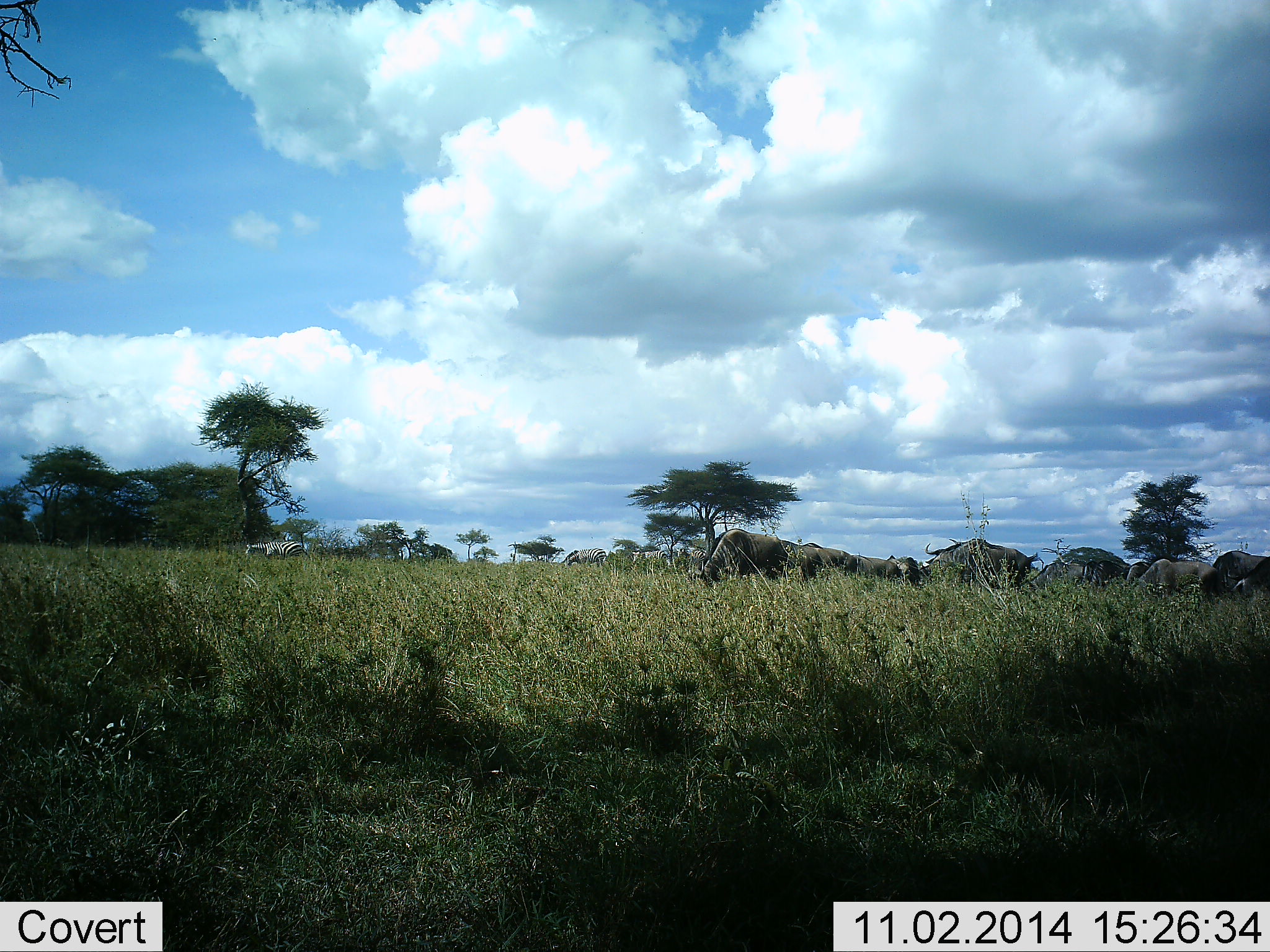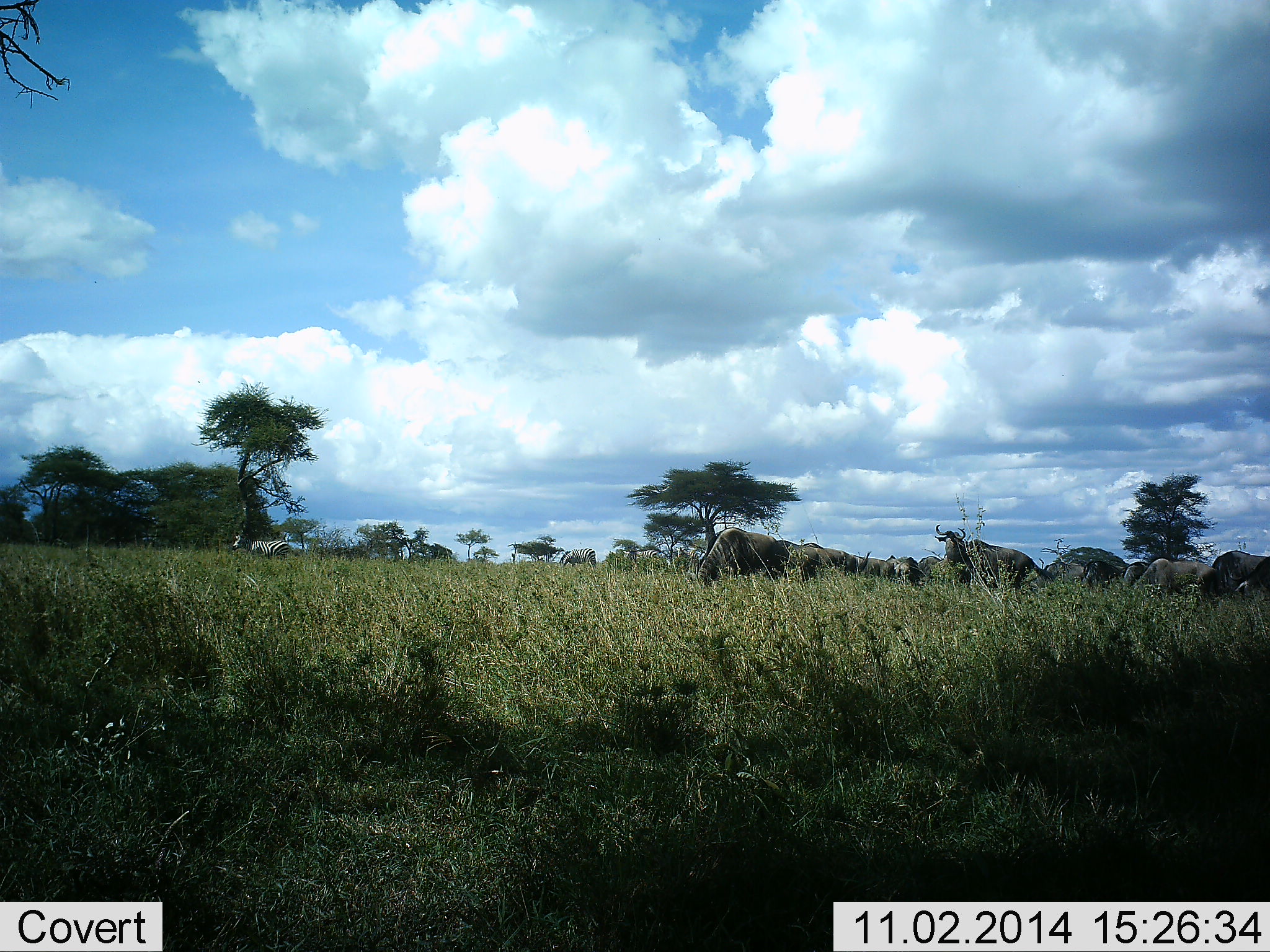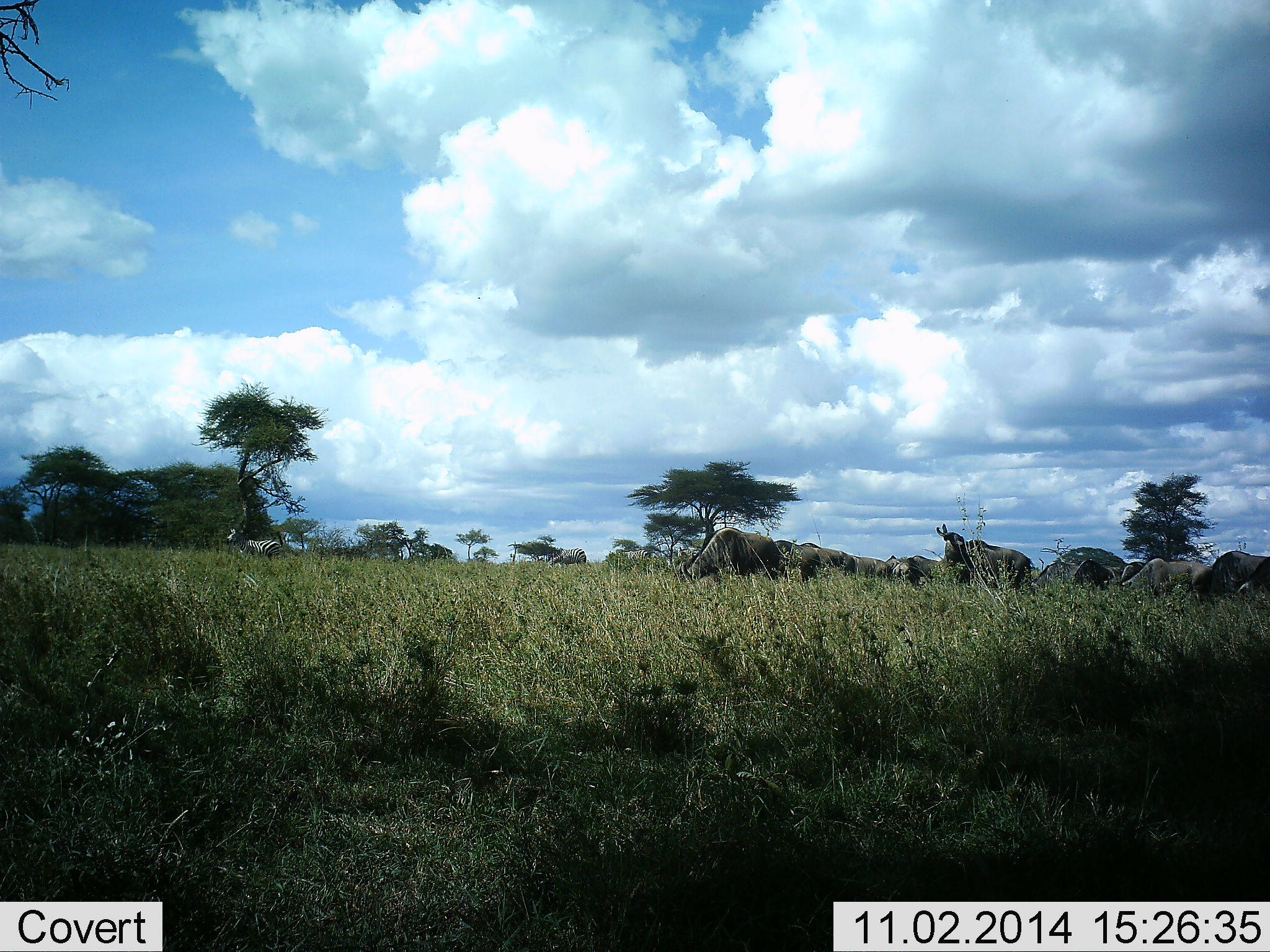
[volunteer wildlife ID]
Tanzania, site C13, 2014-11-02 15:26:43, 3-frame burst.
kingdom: Animalia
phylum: Chordata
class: Mammalia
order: Artiodactyla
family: Bovidae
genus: Connochaetes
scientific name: Connochaetes taurinus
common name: blue wildebeest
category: wildebeest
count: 11-50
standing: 69%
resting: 0%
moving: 12%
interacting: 6%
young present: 0%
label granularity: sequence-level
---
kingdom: Animalia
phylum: Chordata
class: Mammalia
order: Perissodactyla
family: Equidae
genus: Equus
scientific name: Equus quagga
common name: plains zebra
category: zebra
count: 2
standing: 40%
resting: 0%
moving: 60%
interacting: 0%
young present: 0%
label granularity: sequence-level